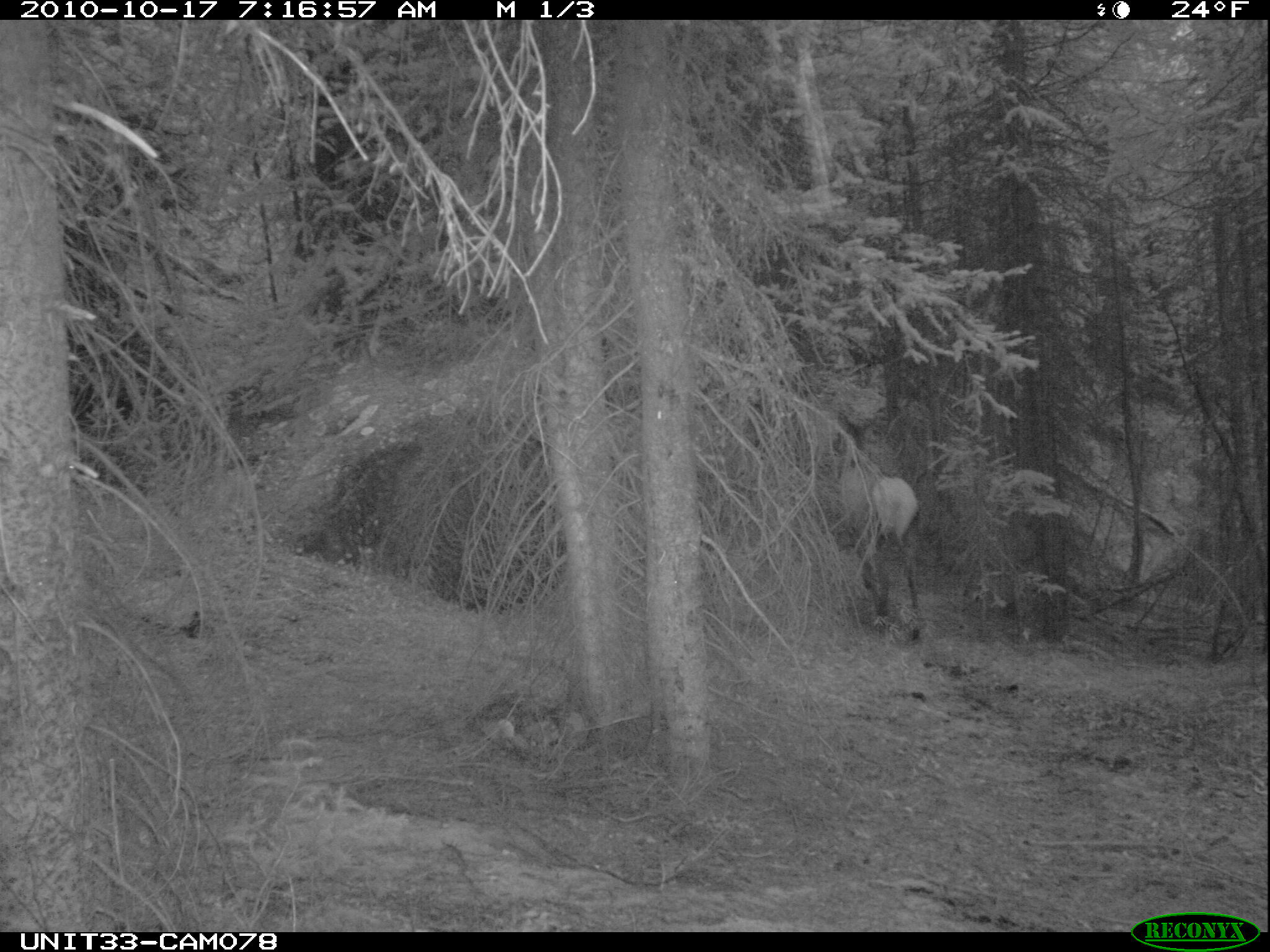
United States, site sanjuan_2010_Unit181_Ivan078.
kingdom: Animalia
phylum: Chordata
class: Mammalia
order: Artiodactyla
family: Cervidae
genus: Cervus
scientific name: Cervus elaphus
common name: red deer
Cervus elaphus (red deer).